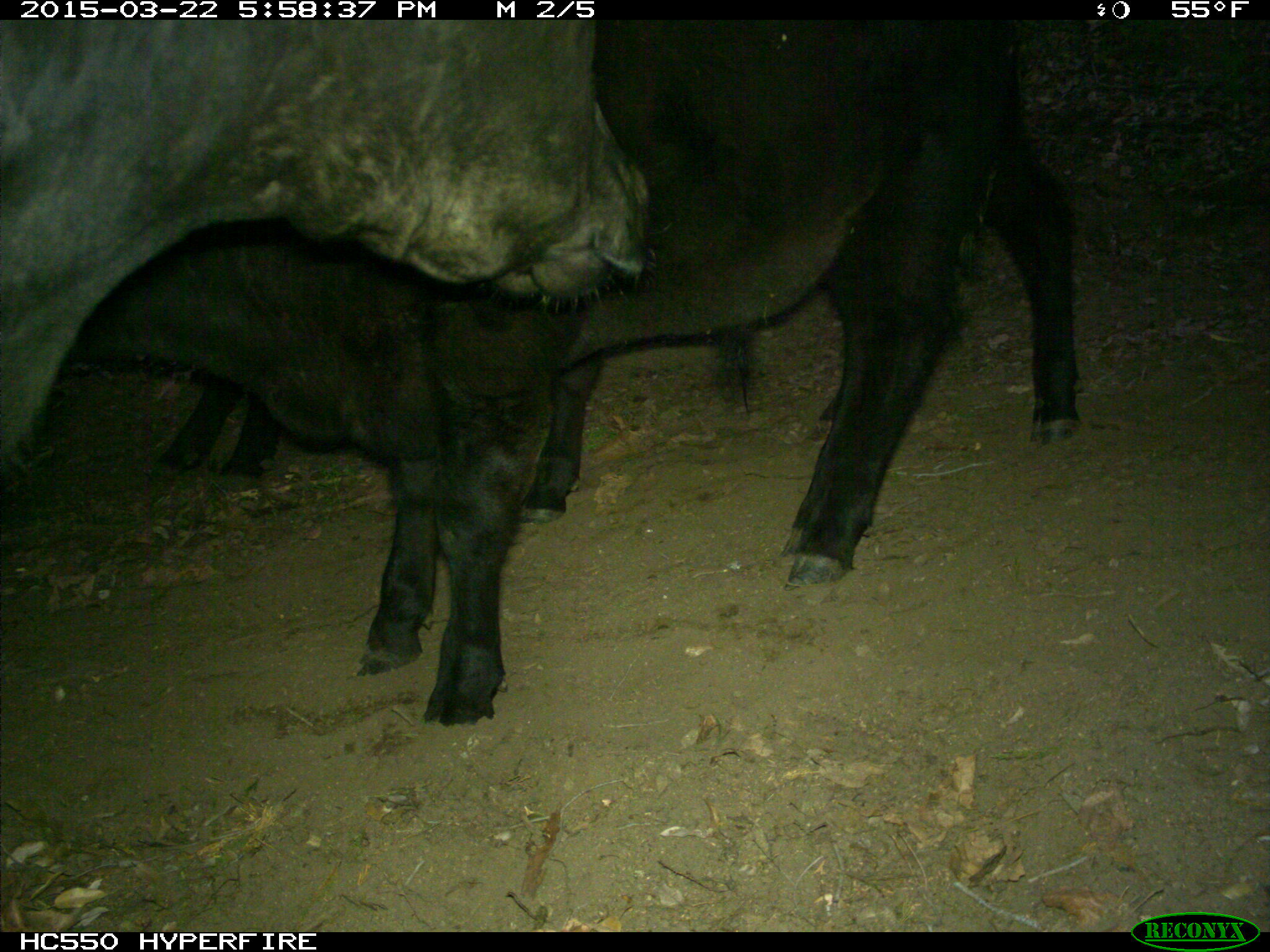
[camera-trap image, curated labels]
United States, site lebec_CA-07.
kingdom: Animalia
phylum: Chordata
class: Mammalia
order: Artiodactyla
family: Bovidae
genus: Bos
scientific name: Bos taurus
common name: domestic cow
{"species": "Bos taurus (domestic cow)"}